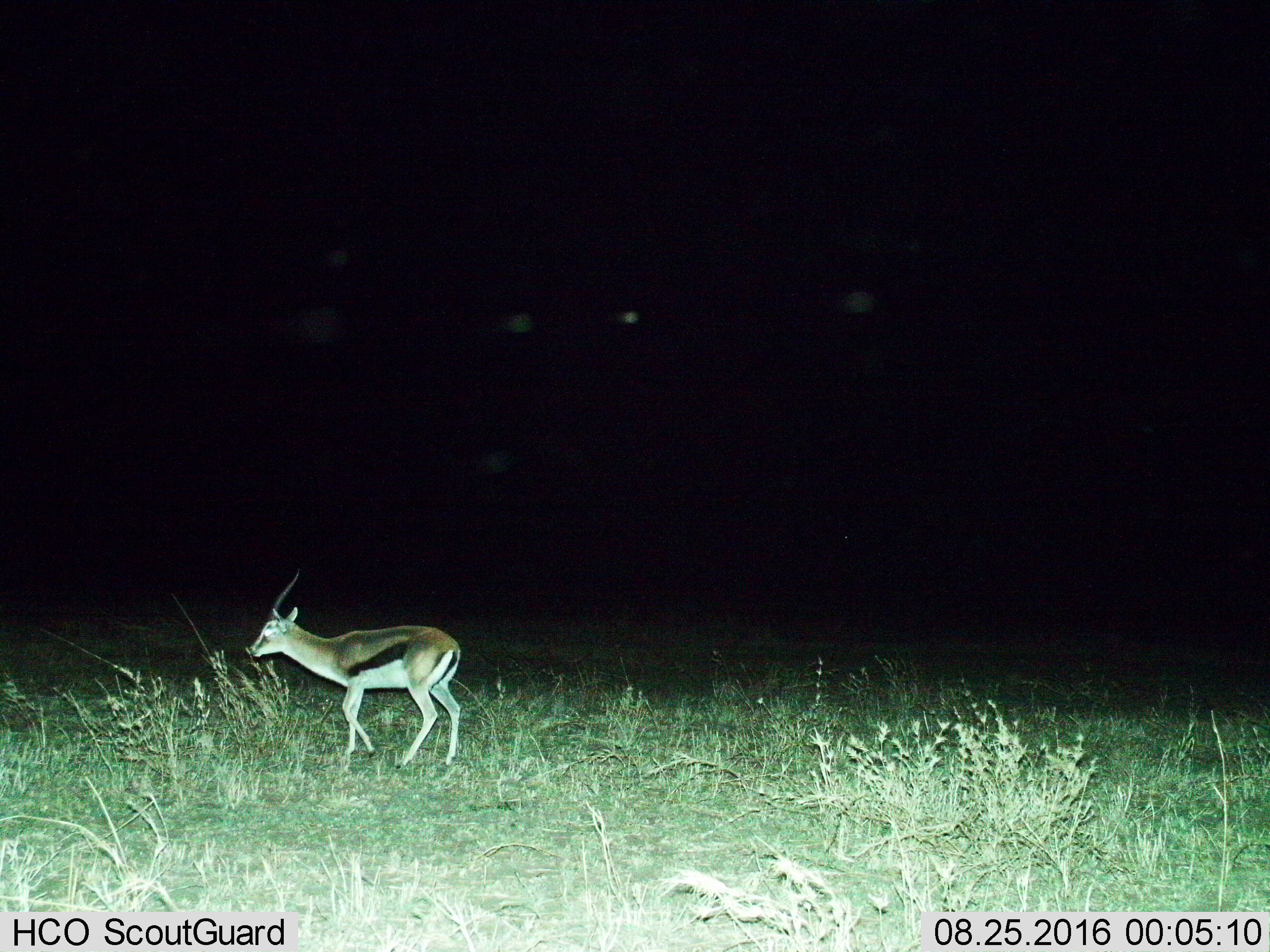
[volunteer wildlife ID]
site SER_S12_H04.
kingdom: Animalia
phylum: Chordata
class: Mammalia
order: Artiodactyla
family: Bovidae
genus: Eudorcas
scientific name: Eudorcas thomsonii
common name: thomson's gazelle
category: gazellethomsons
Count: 1.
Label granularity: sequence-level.